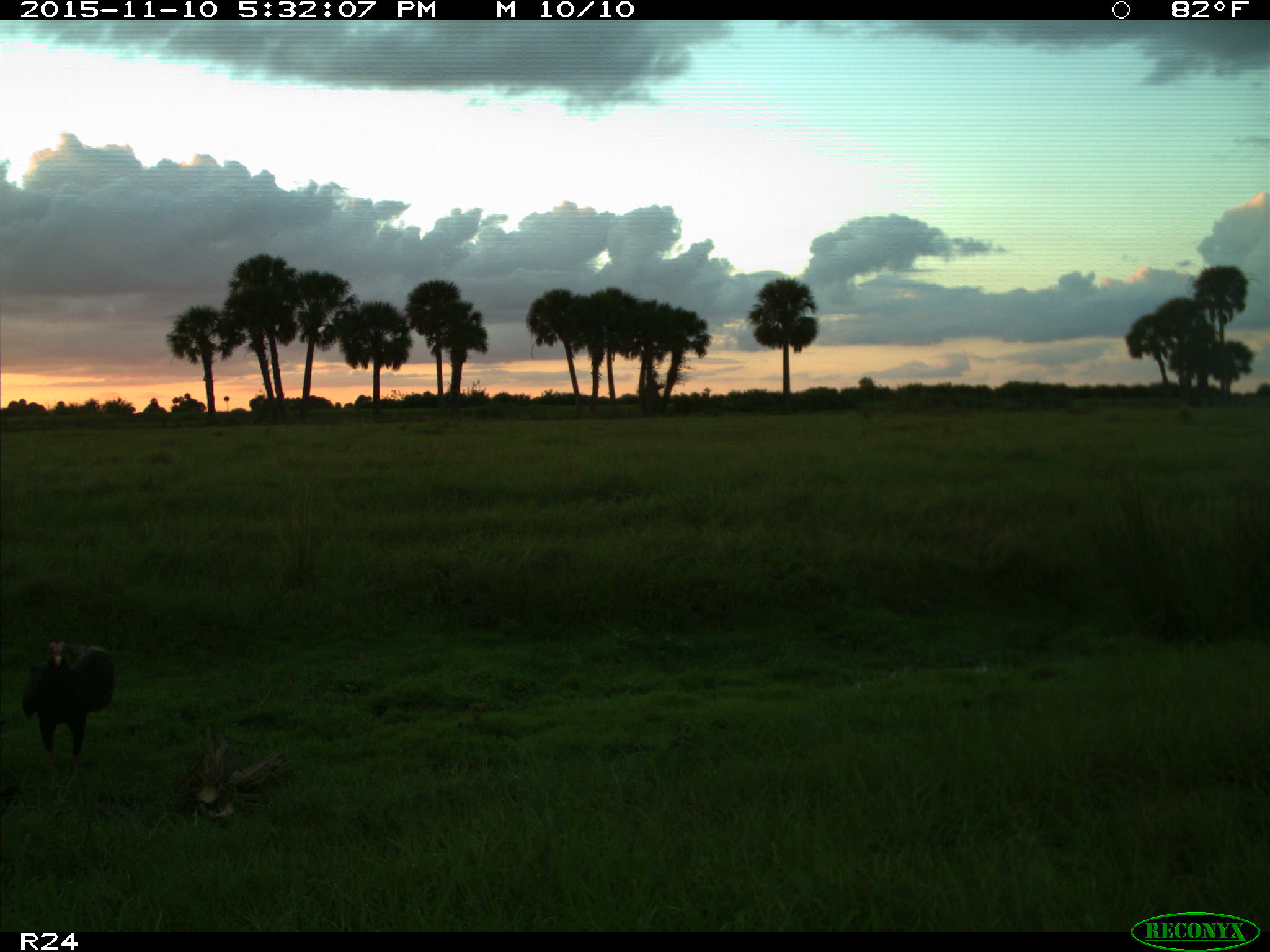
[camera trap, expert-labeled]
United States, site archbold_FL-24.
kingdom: Animalia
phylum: Chordata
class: Aves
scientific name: Aves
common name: birds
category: unidentified bird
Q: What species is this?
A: Unidentified bird (birds) (Aves).